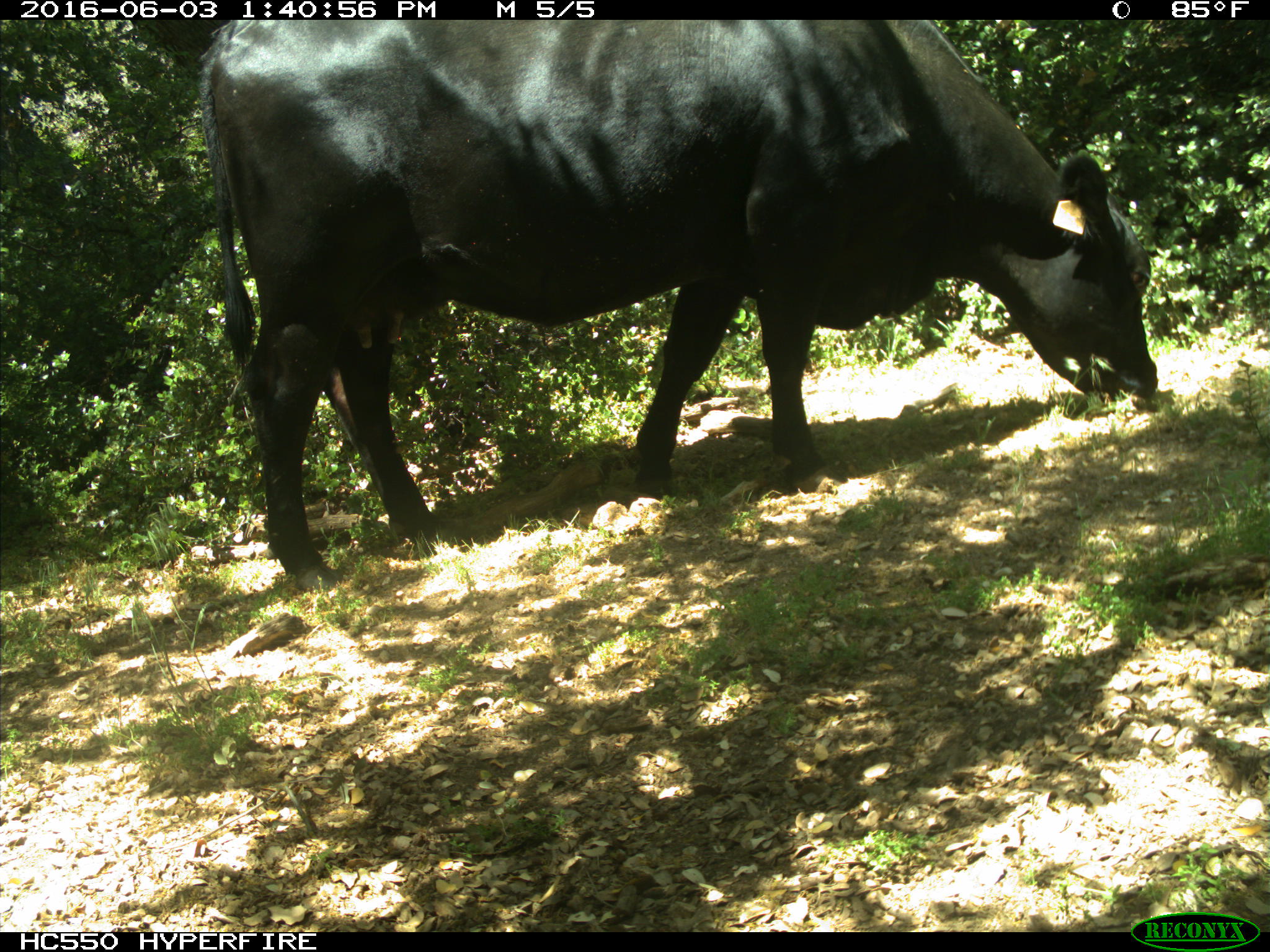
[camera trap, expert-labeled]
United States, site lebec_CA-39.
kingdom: Animalia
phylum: Chordata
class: Mammalia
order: Artiodactyla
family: Bovidae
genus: Bos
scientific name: Bos taurus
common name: domestic cow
Bos taurus (domestic cow).